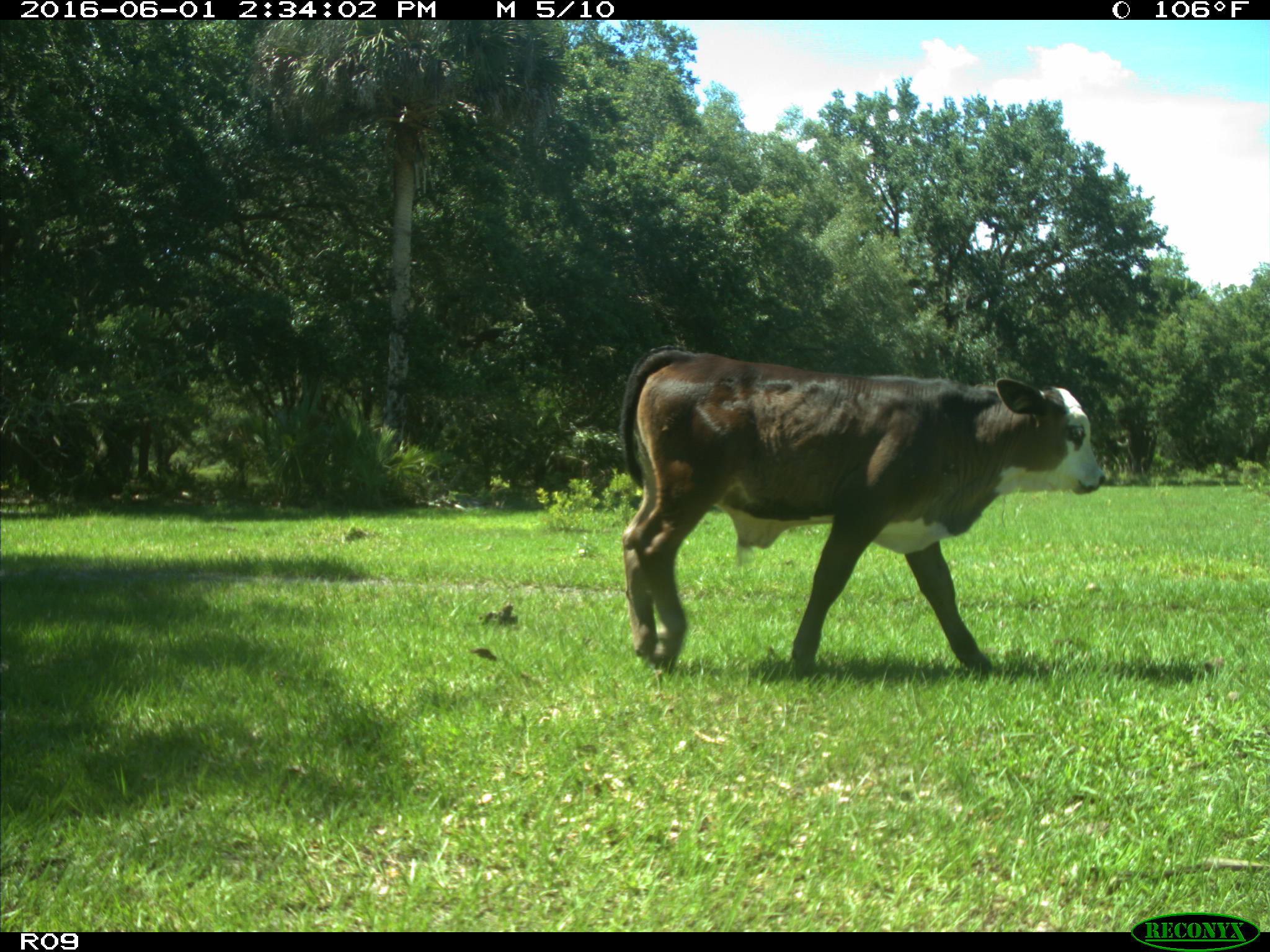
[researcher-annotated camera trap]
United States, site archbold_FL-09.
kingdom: Animalia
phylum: Chordata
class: Mammalia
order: Artiodactyla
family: Bovidae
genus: Bos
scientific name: Bos taurus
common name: domestic cow